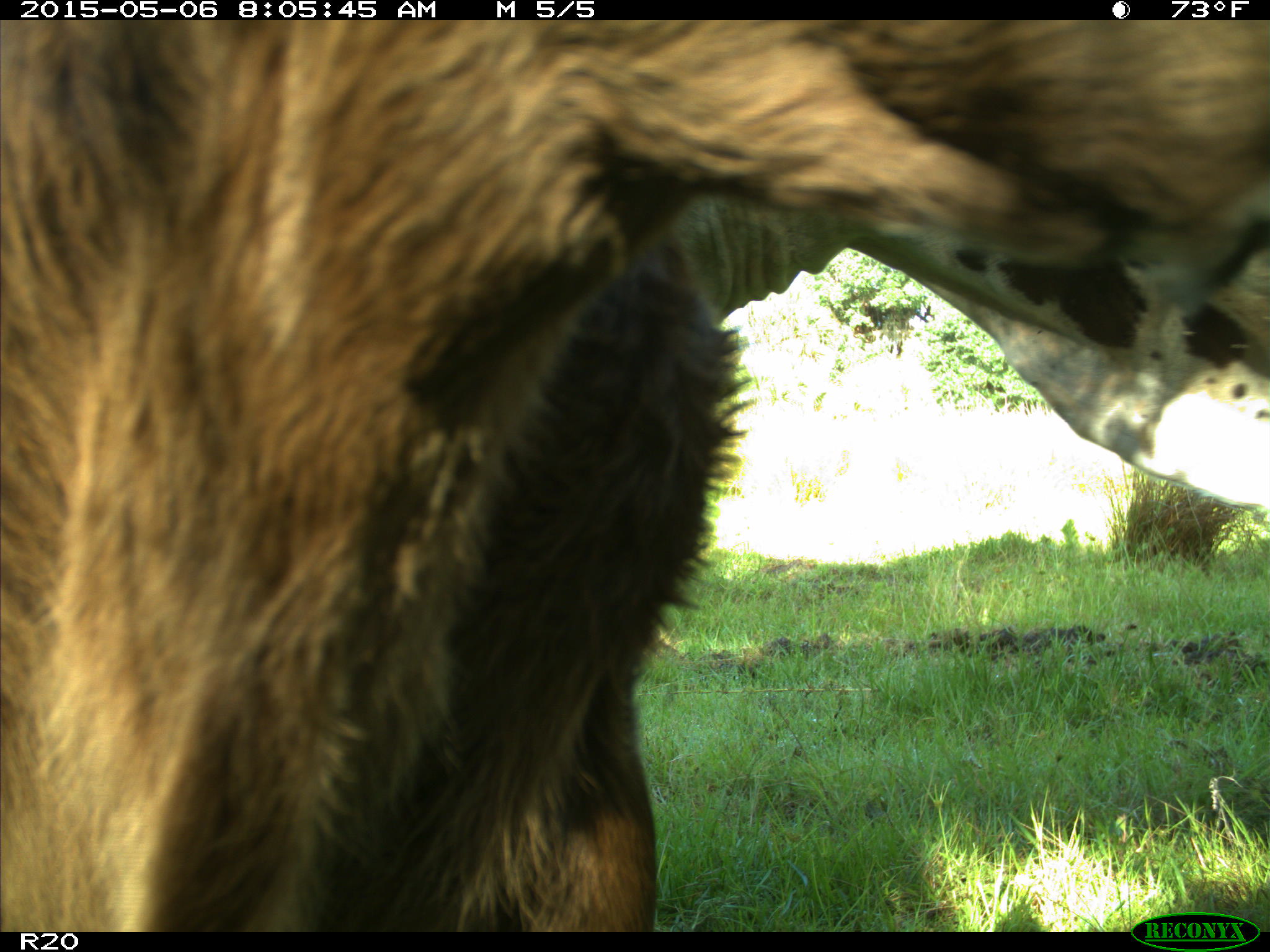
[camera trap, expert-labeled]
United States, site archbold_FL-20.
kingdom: Animalia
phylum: Chordata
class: Mammalia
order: Artiodactyla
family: Bovidae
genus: Bos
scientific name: Bos taurus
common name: domestic cow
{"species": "Bos taurus (domestic cow)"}